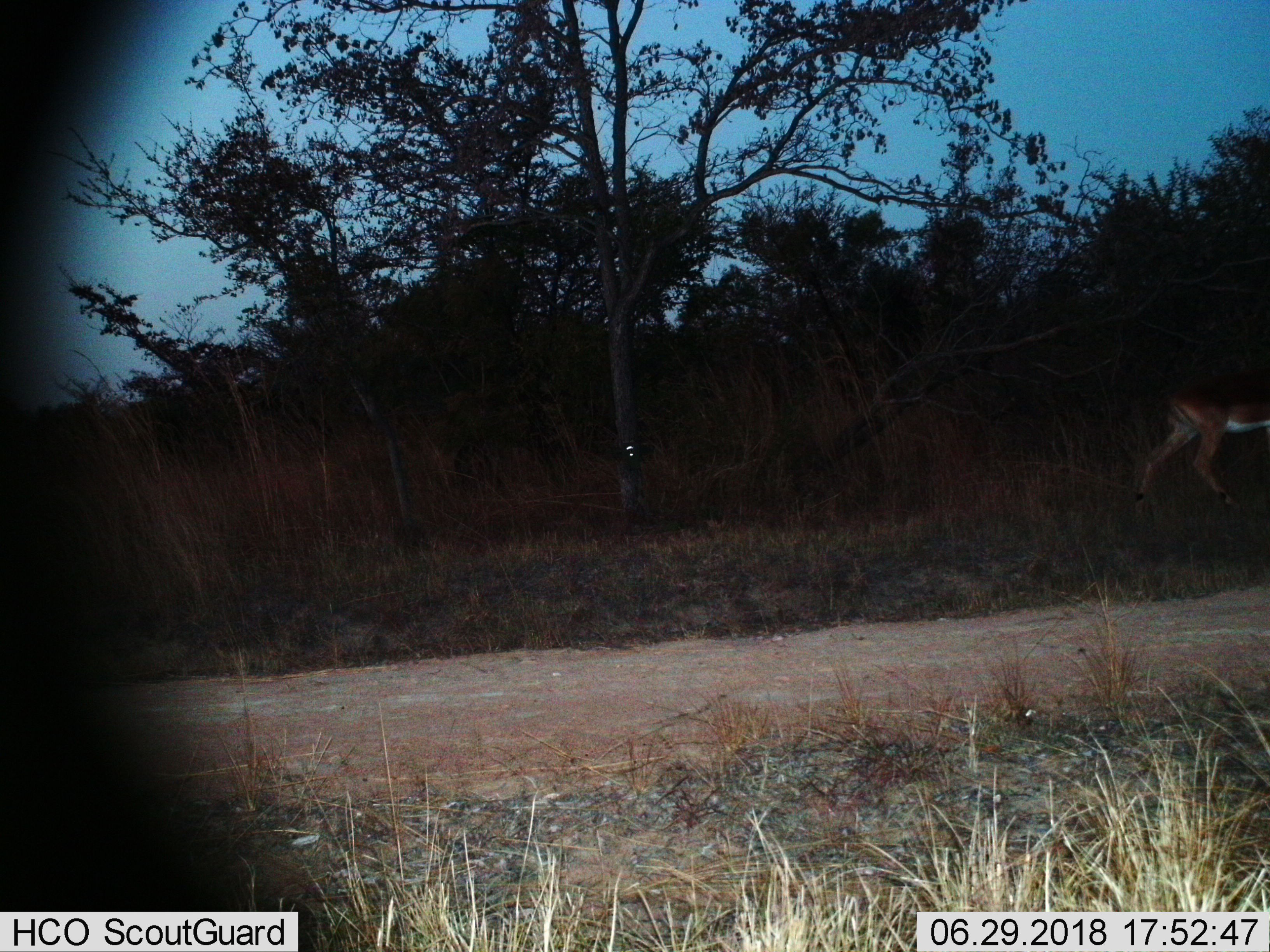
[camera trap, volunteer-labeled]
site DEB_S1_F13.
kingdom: Animalia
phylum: Chordata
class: Mammalia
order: Artiodactyla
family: Bovidae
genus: Aepyceros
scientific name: Aepyceros melampus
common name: impala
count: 1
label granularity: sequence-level